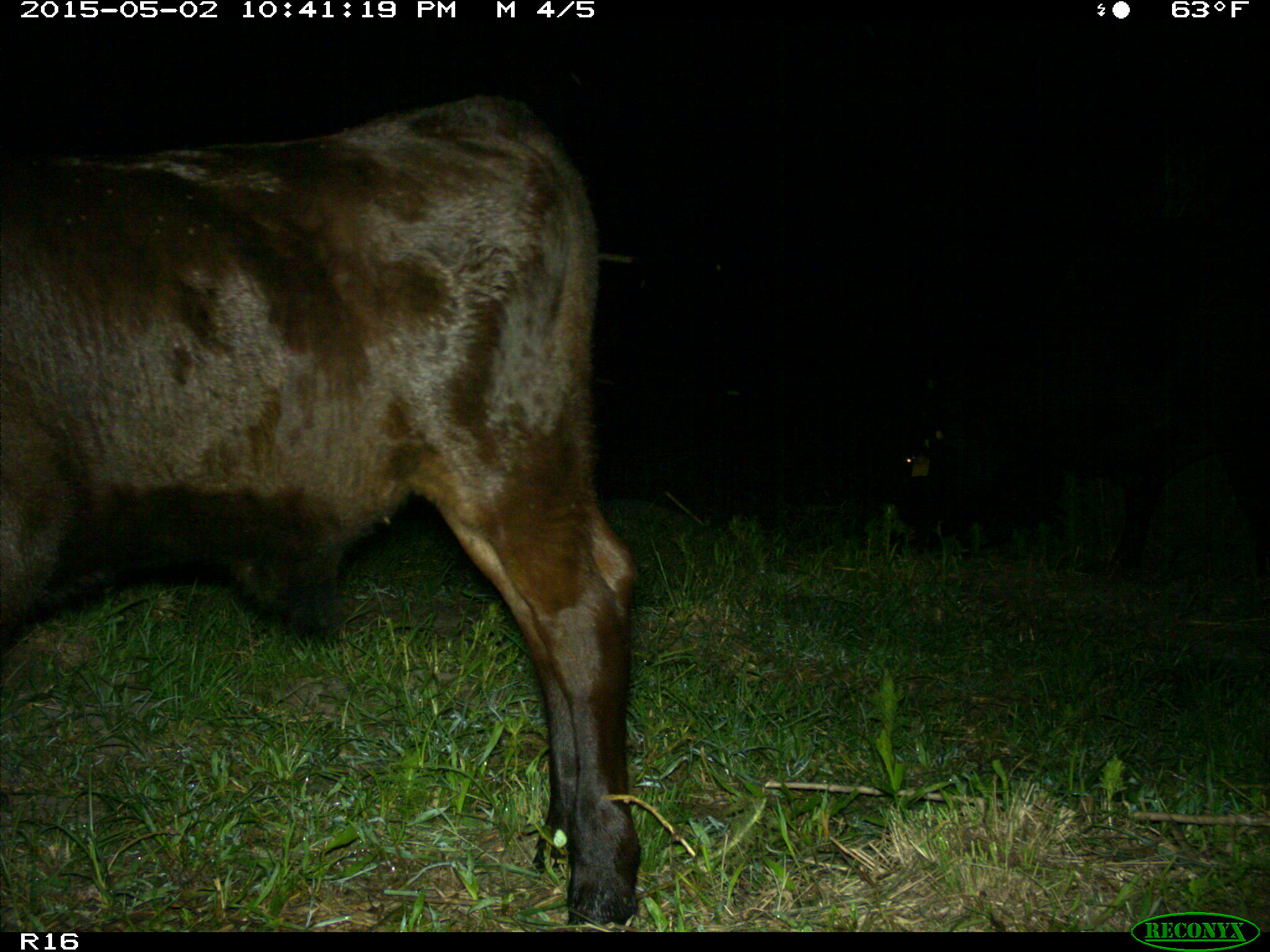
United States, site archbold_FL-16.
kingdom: Animalia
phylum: Chordata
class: Mammalia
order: Artiodactyla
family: Bovidae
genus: Bos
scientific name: Bos taurus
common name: domestic cow